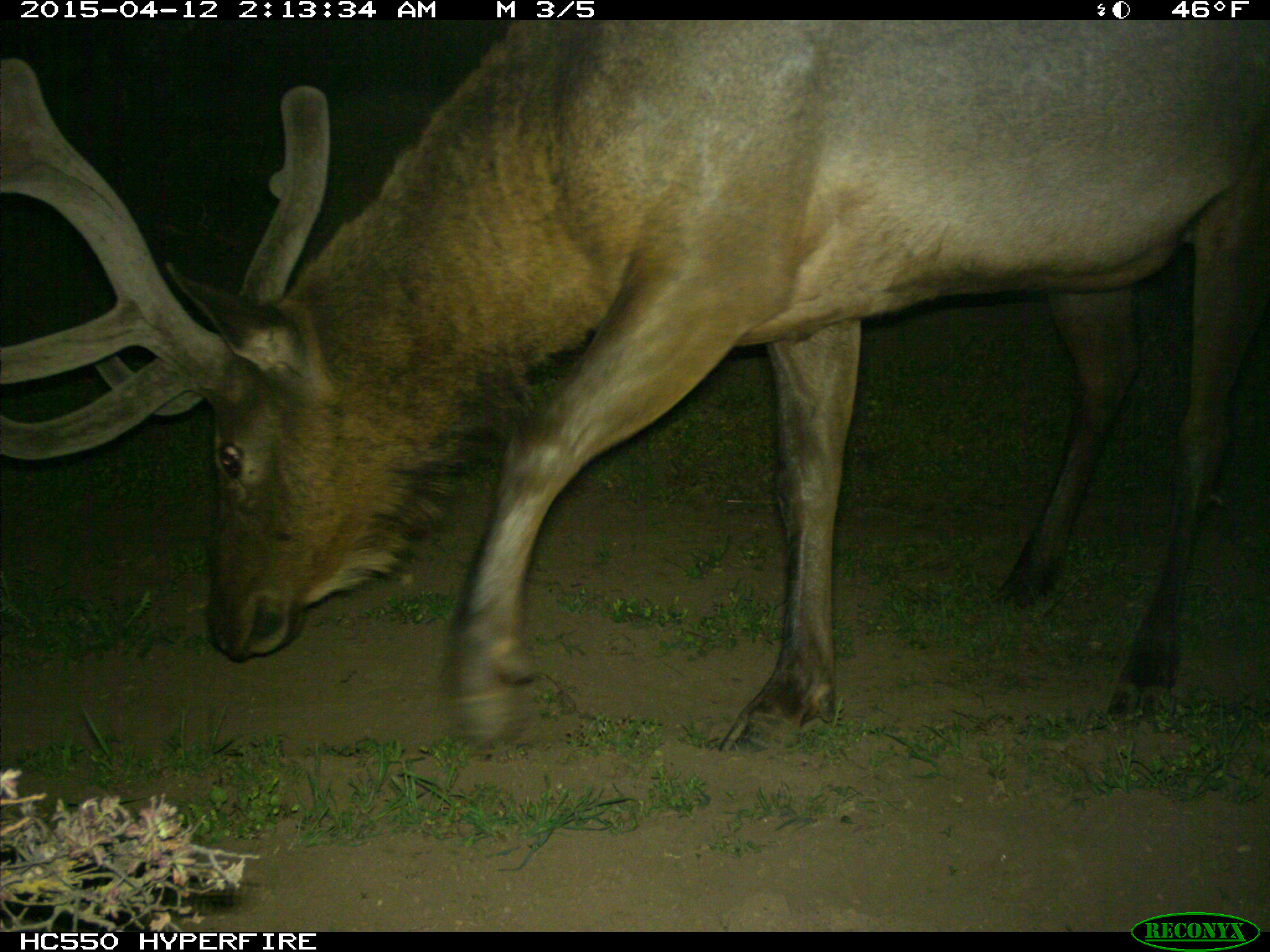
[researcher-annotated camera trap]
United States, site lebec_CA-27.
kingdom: Animalia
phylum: Chordata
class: Mammalia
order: Artiodactyla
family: Cervidae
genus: Cervus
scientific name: Cervus canadensis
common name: elk